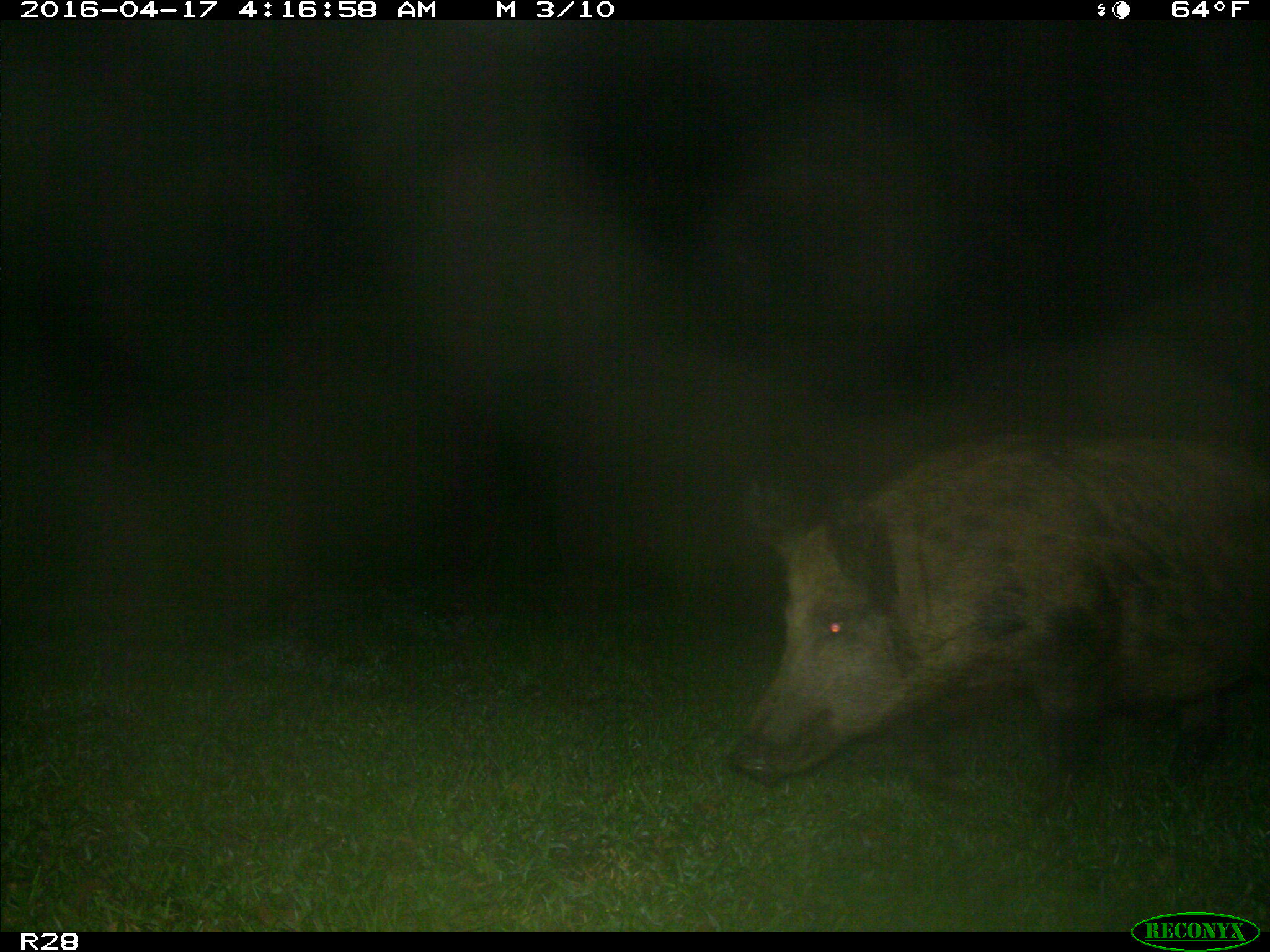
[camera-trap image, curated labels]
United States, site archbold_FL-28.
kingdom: Animalia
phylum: Chordata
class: Mammalia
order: Artiodactyla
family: Suidae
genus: Sus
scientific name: Sus scrofa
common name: wild boar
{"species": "Sus scrofa (wild boar)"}